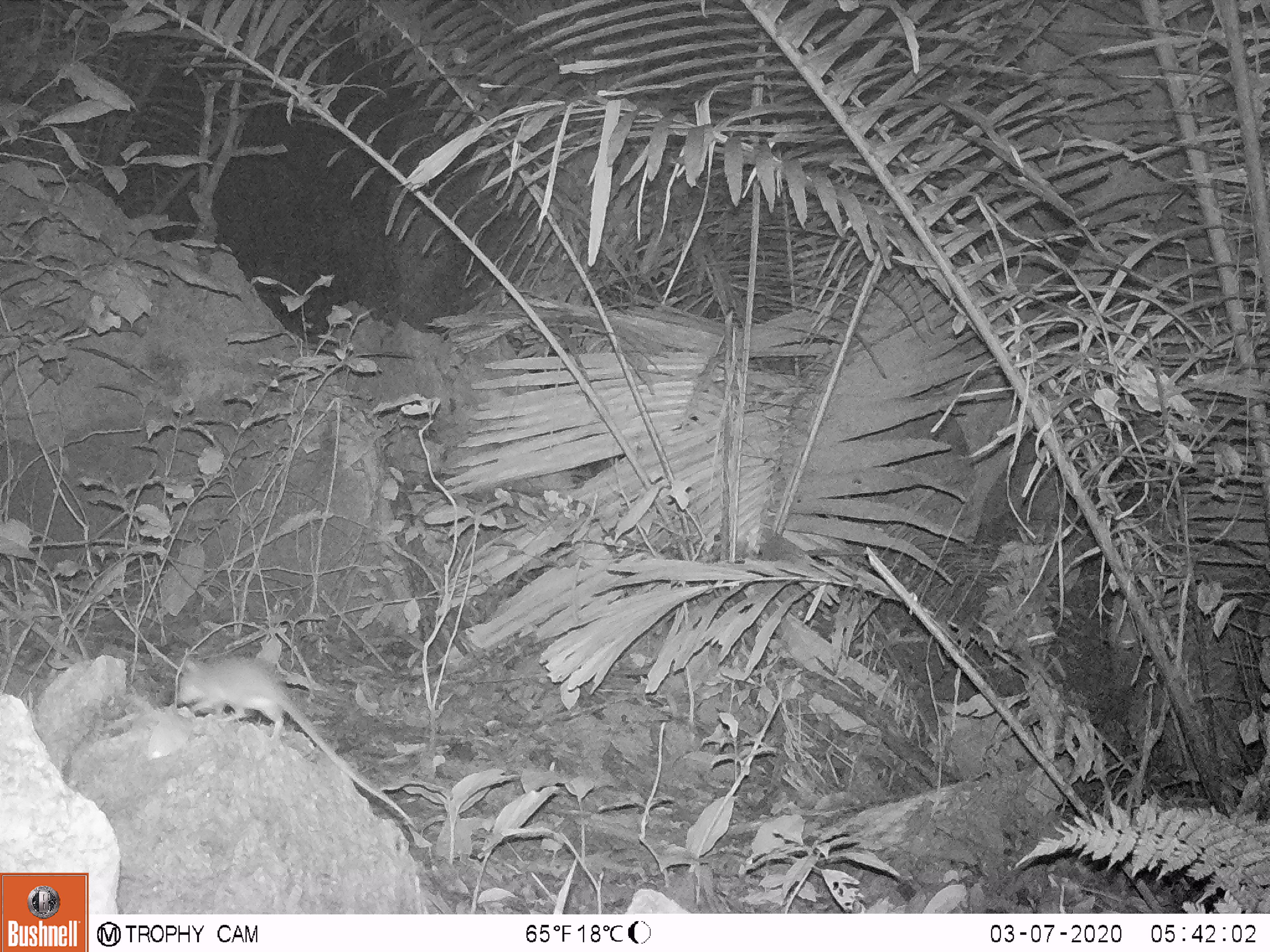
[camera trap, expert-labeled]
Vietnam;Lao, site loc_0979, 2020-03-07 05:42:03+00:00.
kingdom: Animalia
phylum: Chordata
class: Mammalia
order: Rodentia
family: Muridae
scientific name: Muridae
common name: old-world mice and rats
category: unidentified murid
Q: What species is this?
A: Unidentified murid (old-world mice and rats) (Muridae).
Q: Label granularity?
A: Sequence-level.